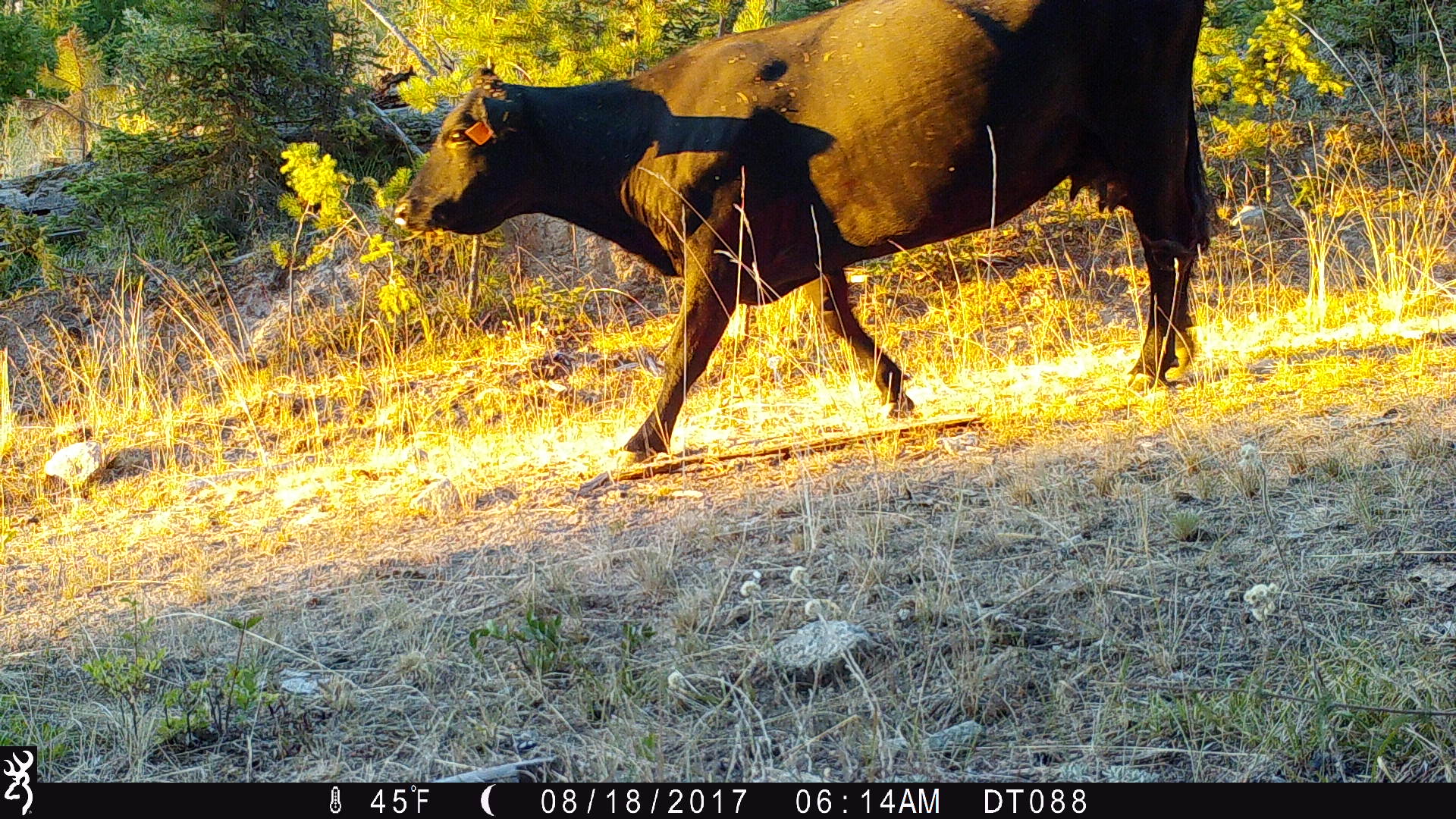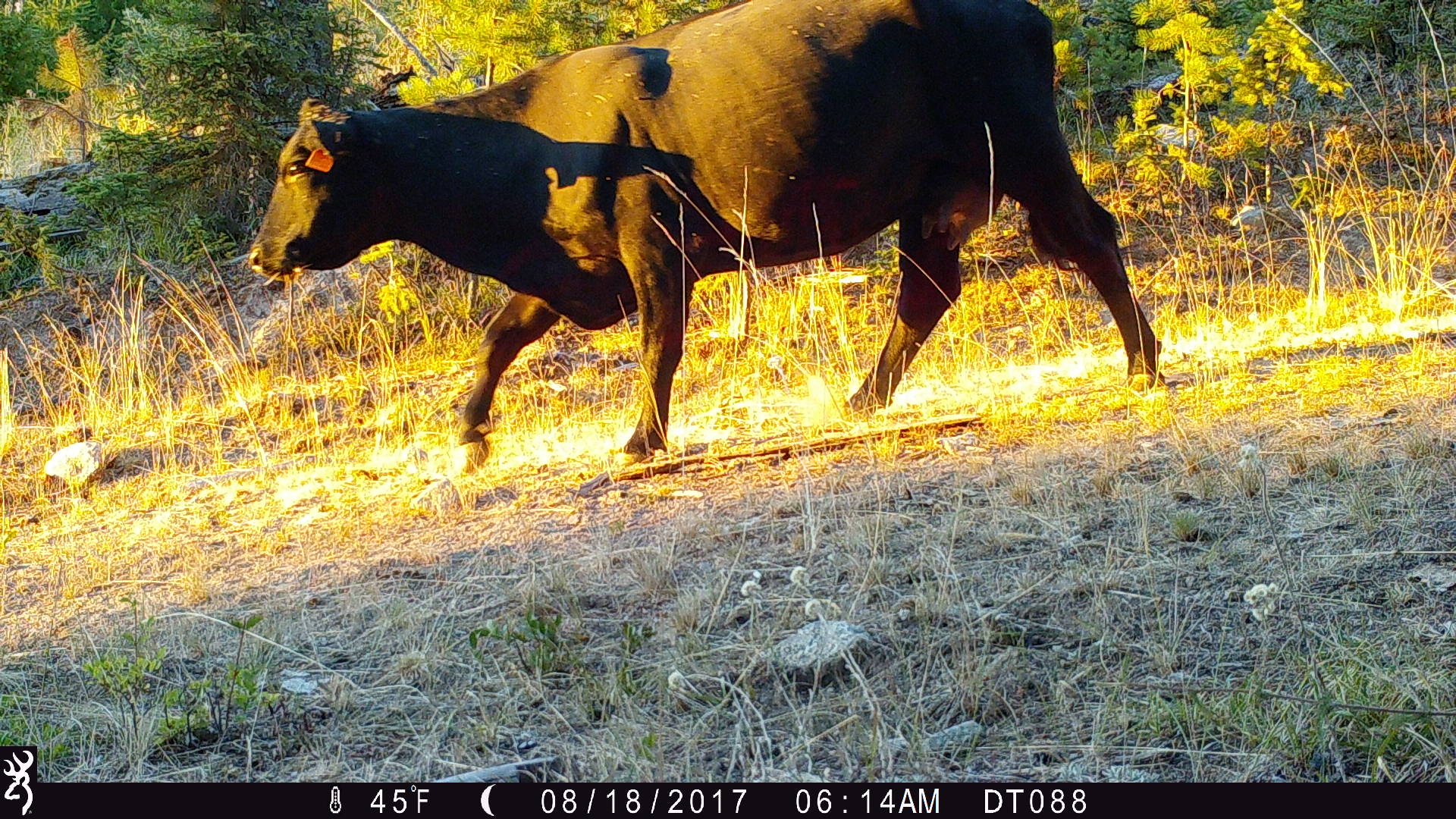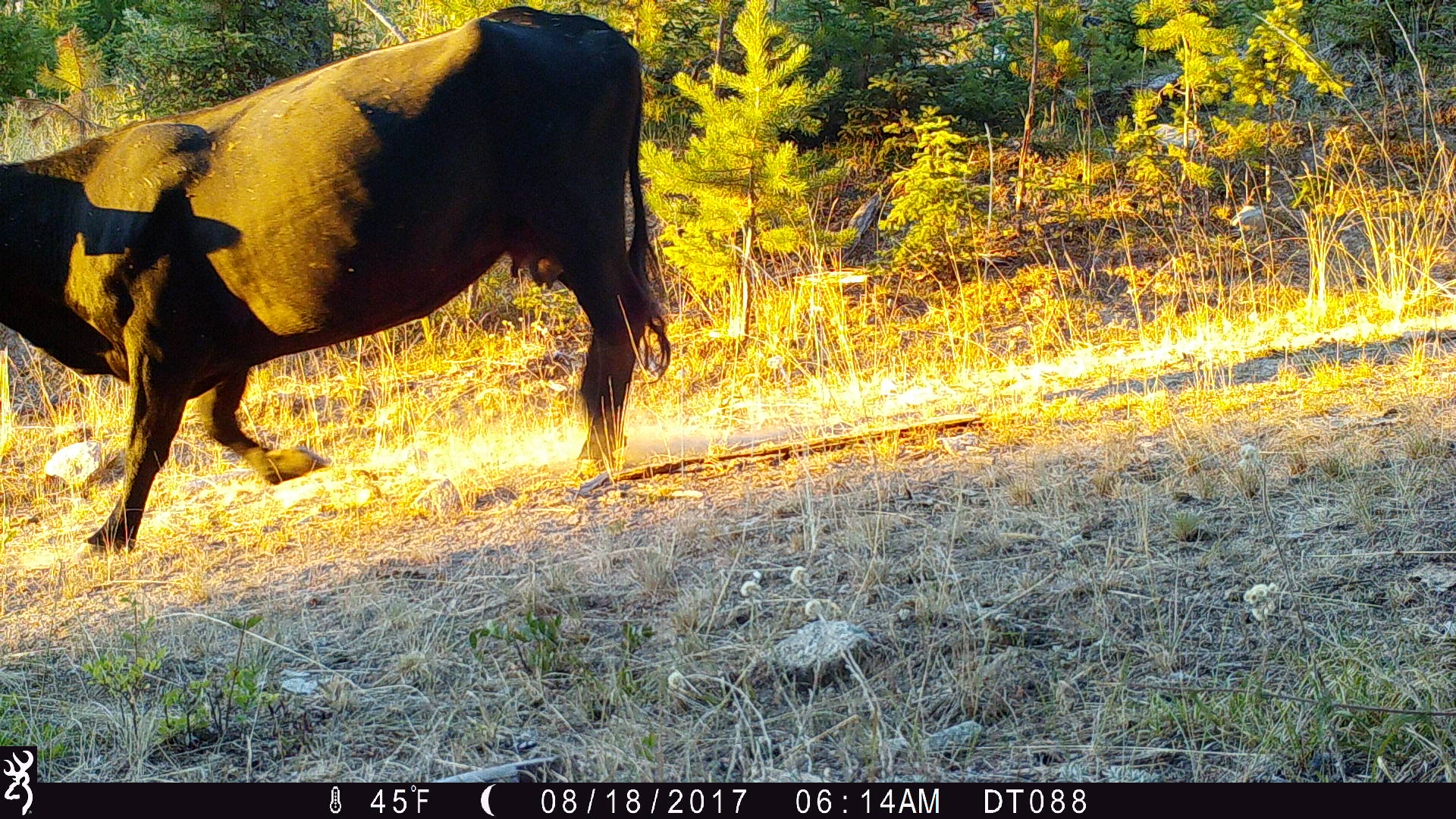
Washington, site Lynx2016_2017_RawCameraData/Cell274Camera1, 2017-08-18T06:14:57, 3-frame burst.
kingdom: Animalia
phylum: Chordata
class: Mammalia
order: Artiodactyla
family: Bovidae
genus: Bos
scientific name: Bos taurus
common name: domestic cattle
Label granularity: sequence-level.